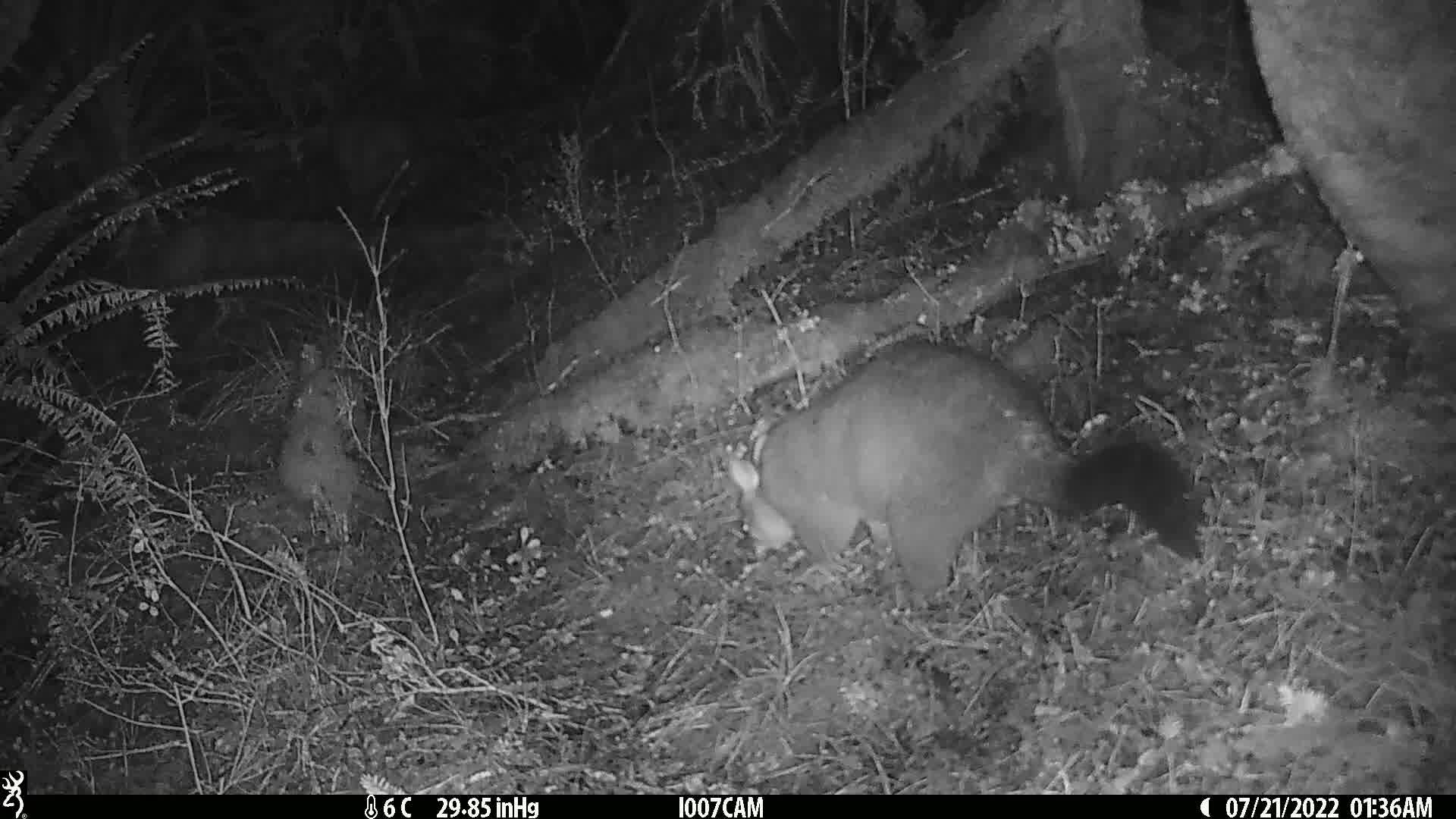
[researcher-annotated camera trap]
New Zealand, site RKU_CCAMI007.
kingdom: Animalia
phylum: Chordata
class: Mammalia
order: Diprotodontia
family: Phalangeridae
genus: Trichosurus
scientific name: Trichosurus vulpecula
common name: common brushtail possum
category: possum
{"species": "possum (common brushtail possum) (Trichosurus vulpecula)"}